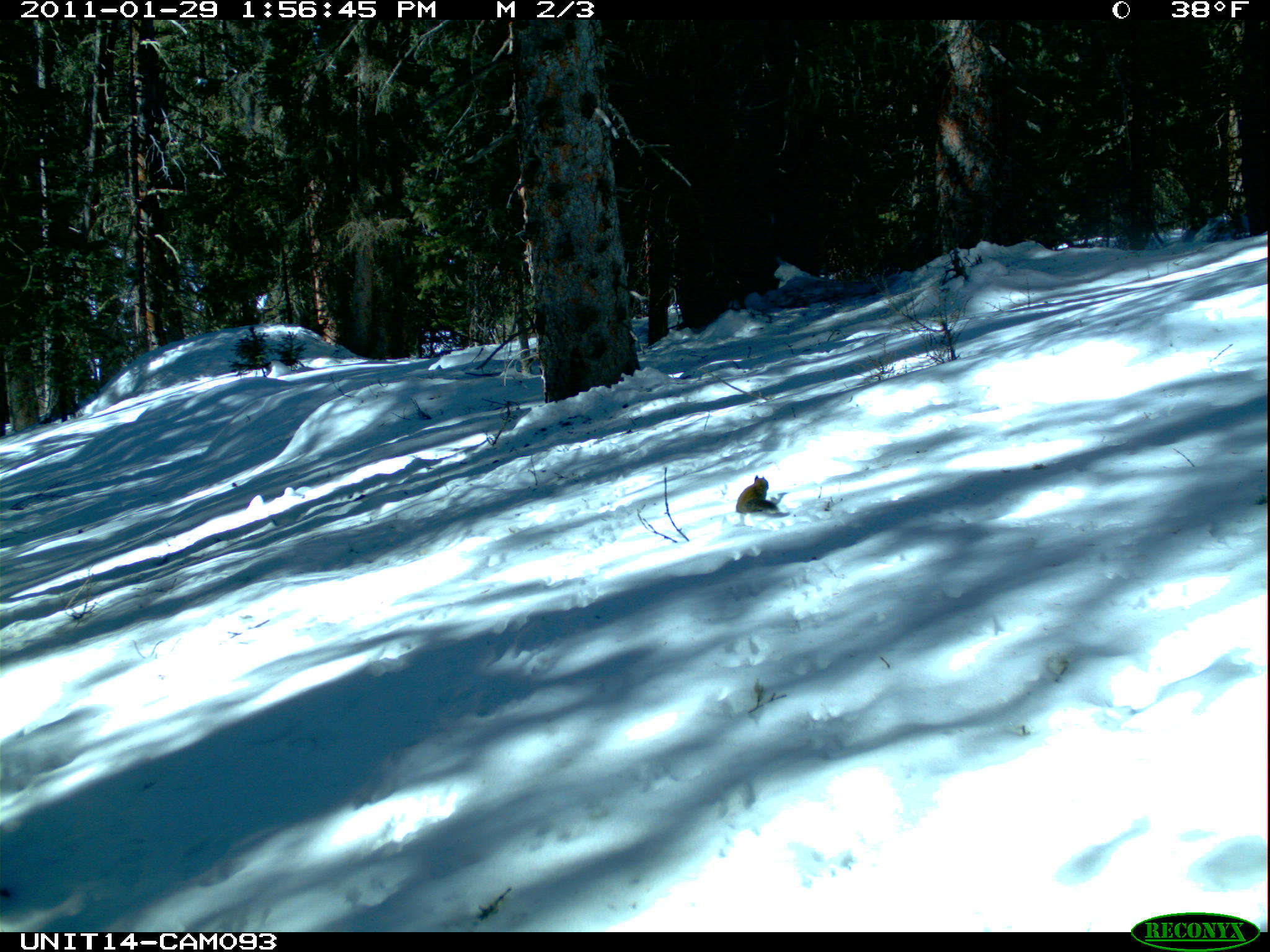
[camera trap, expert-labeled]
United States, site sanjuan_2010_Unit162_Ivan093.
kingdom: Animalia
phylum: Chordata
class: Mammalia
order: Rodentia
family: Sciuridae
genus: Tamiasciurus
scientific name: Tamiasciurus hudsonicus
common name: american red squirrel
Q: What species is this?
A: Tamiasciurus hudsonicus (american red squirrel).